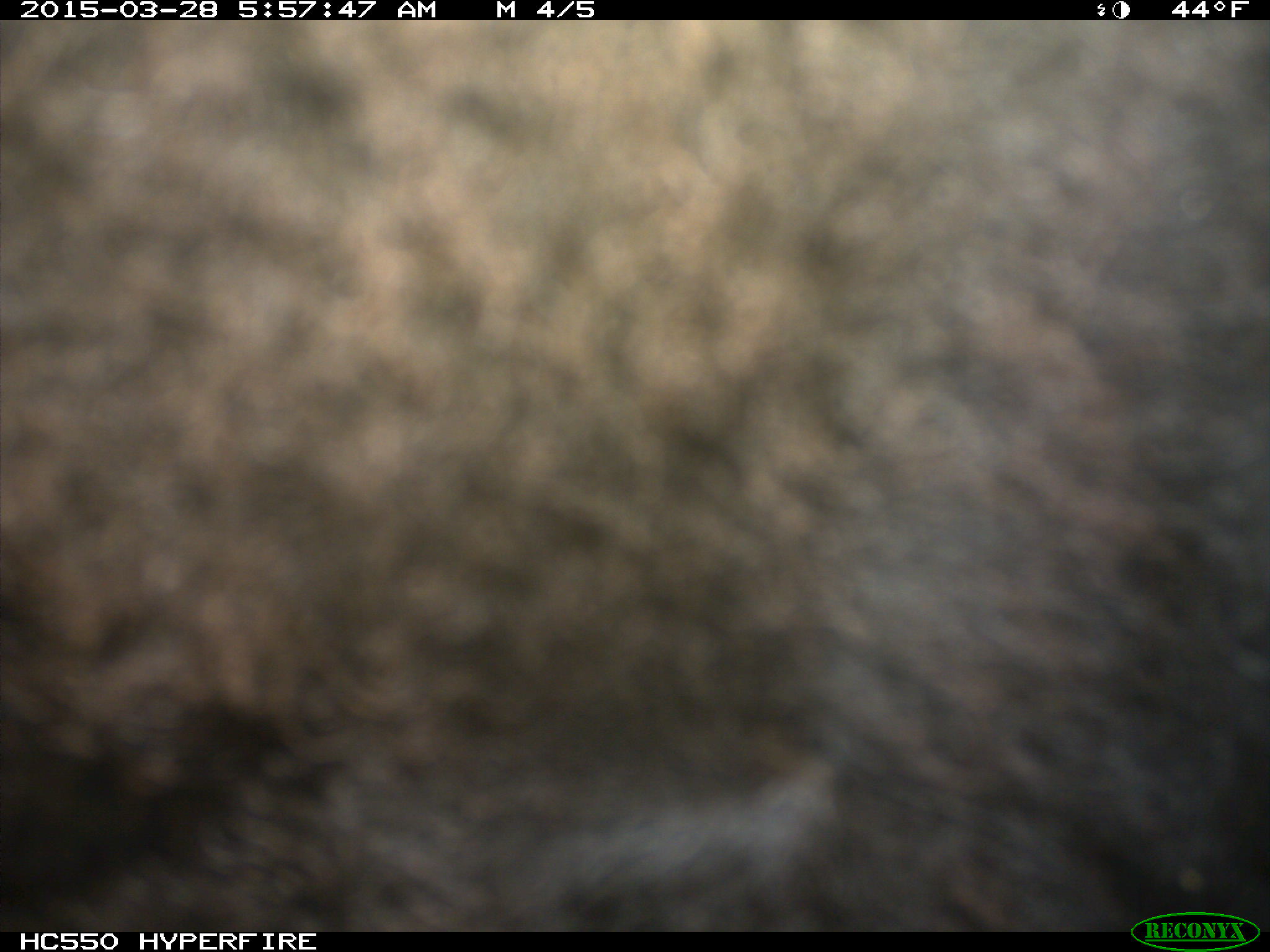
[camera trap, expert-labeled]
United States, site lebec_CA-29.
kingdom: Animalia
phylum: Chordata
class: Mammalia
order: Artiodactyla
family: Bovidae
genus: Bos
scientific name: Bos taurus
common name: domestic cow